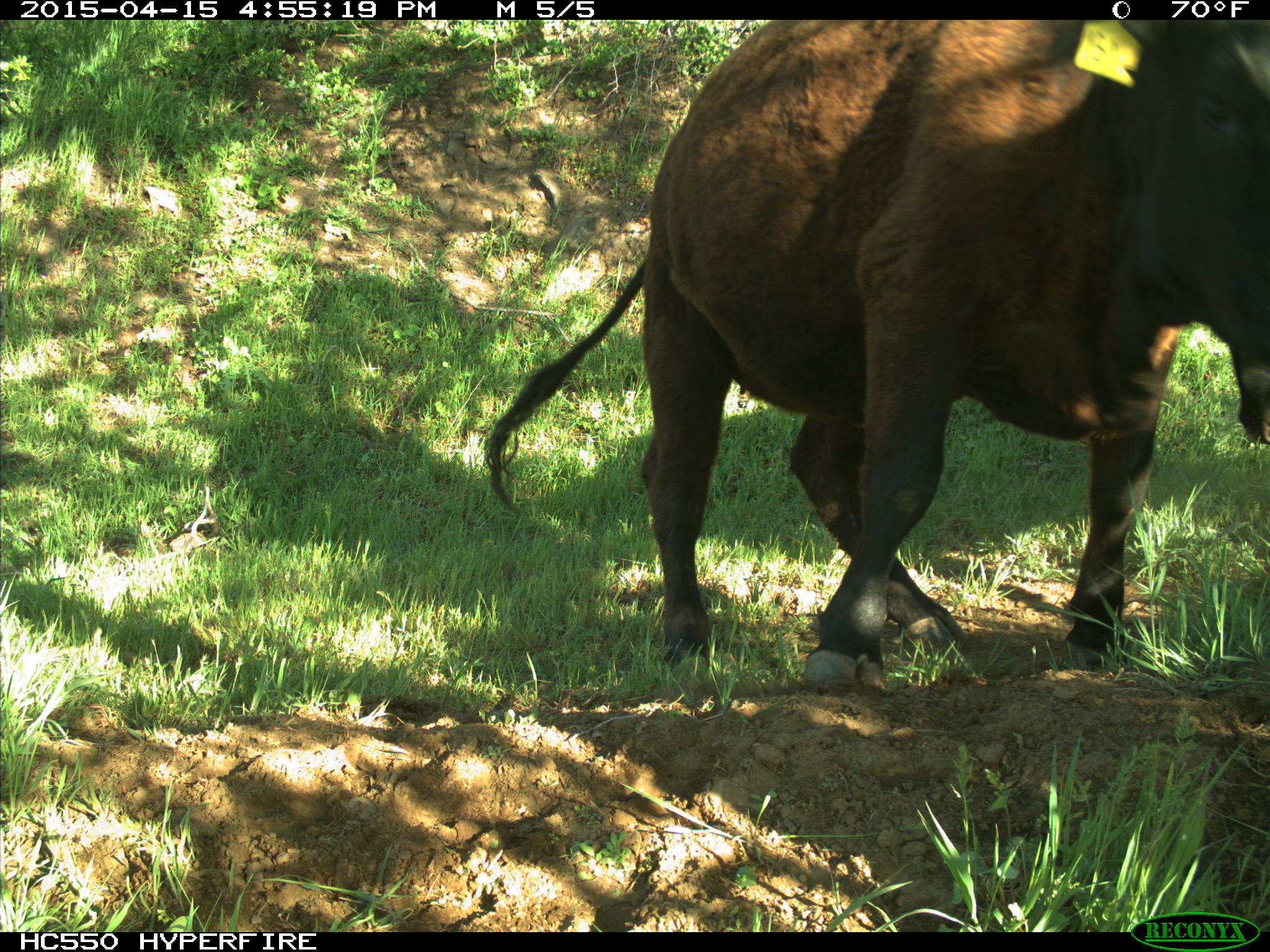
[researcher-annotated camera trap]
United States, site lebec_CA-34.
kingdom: Animalia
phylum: Chordata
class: Mammalia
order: Artiodactyla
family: Bovidae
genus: Bos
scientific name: Bos taurus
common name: domestic cow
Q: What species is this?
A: Bos taurus (domestic cow).